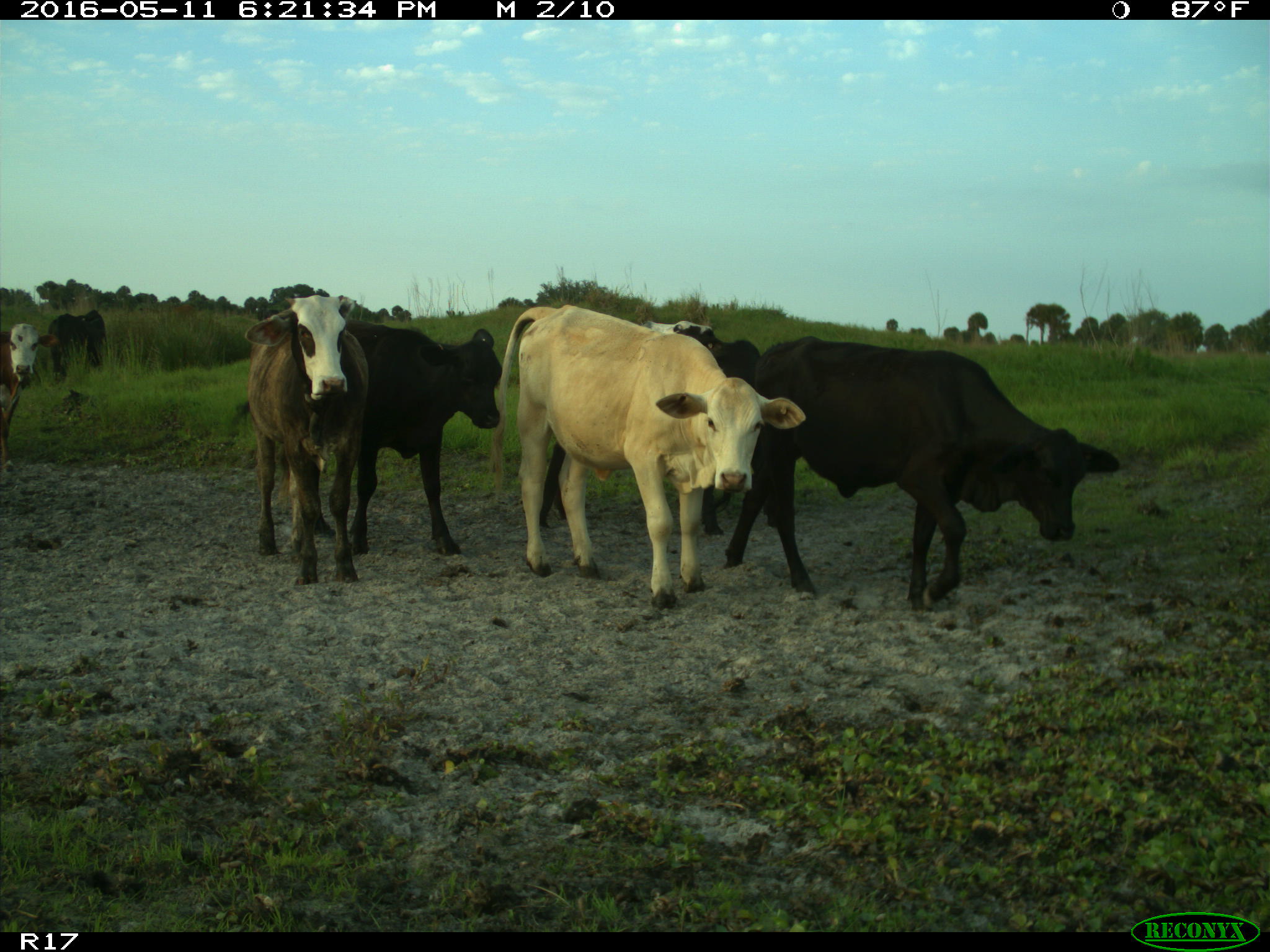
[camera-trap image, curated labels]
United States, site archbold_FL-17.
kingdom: Animalia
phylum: Chordata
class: Mammalia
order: Artiodactyla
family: Bovidae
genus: Bos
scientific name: Bos taurus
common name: domestic cow